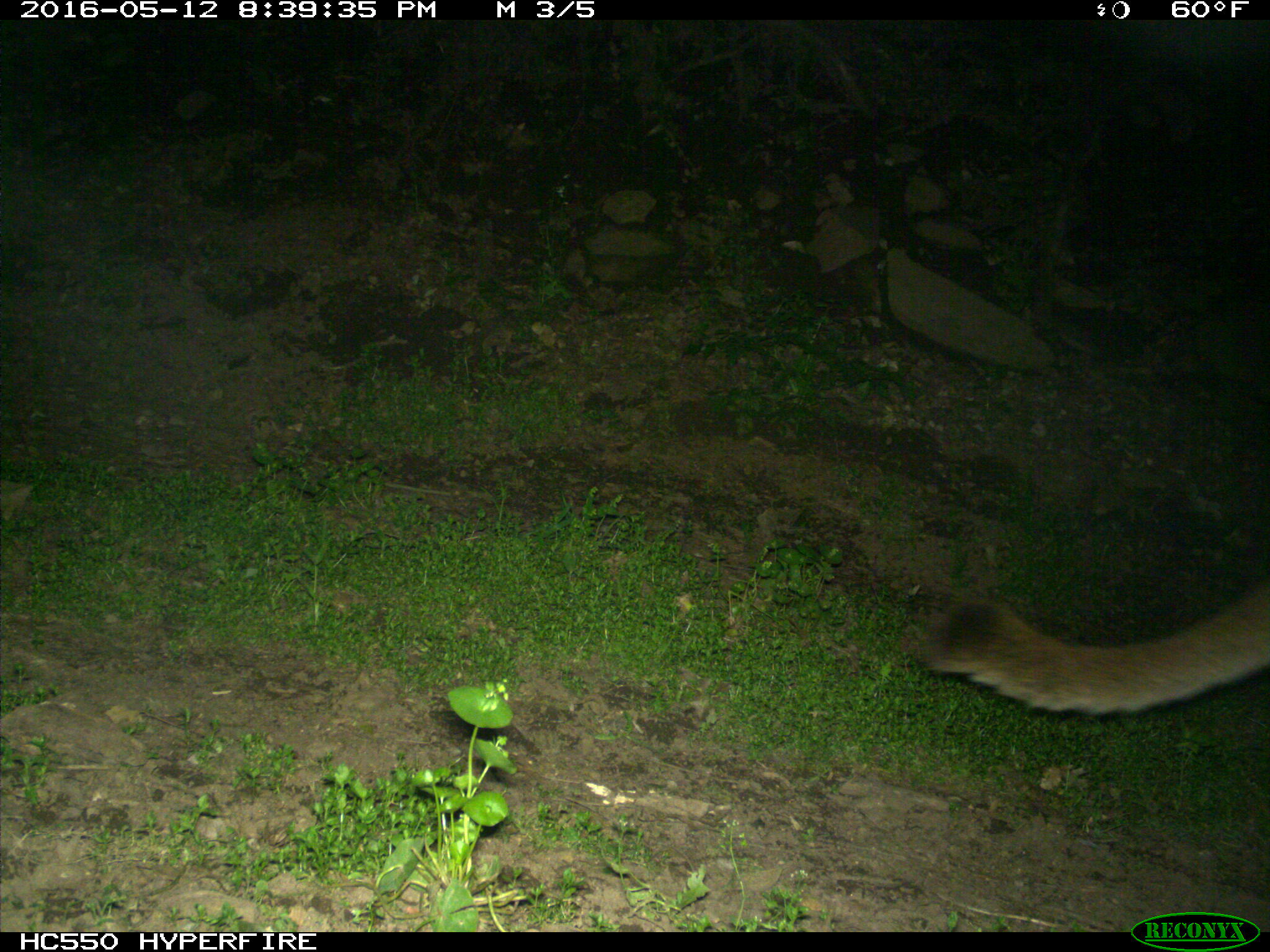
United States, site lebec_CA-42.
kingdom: Animalia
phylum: Chordata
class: Mammalia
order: Carnivora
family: Felidae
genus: Puma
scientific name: Puma concolor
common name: mountain lion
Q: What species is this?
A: Puma concolor (mountain lion).